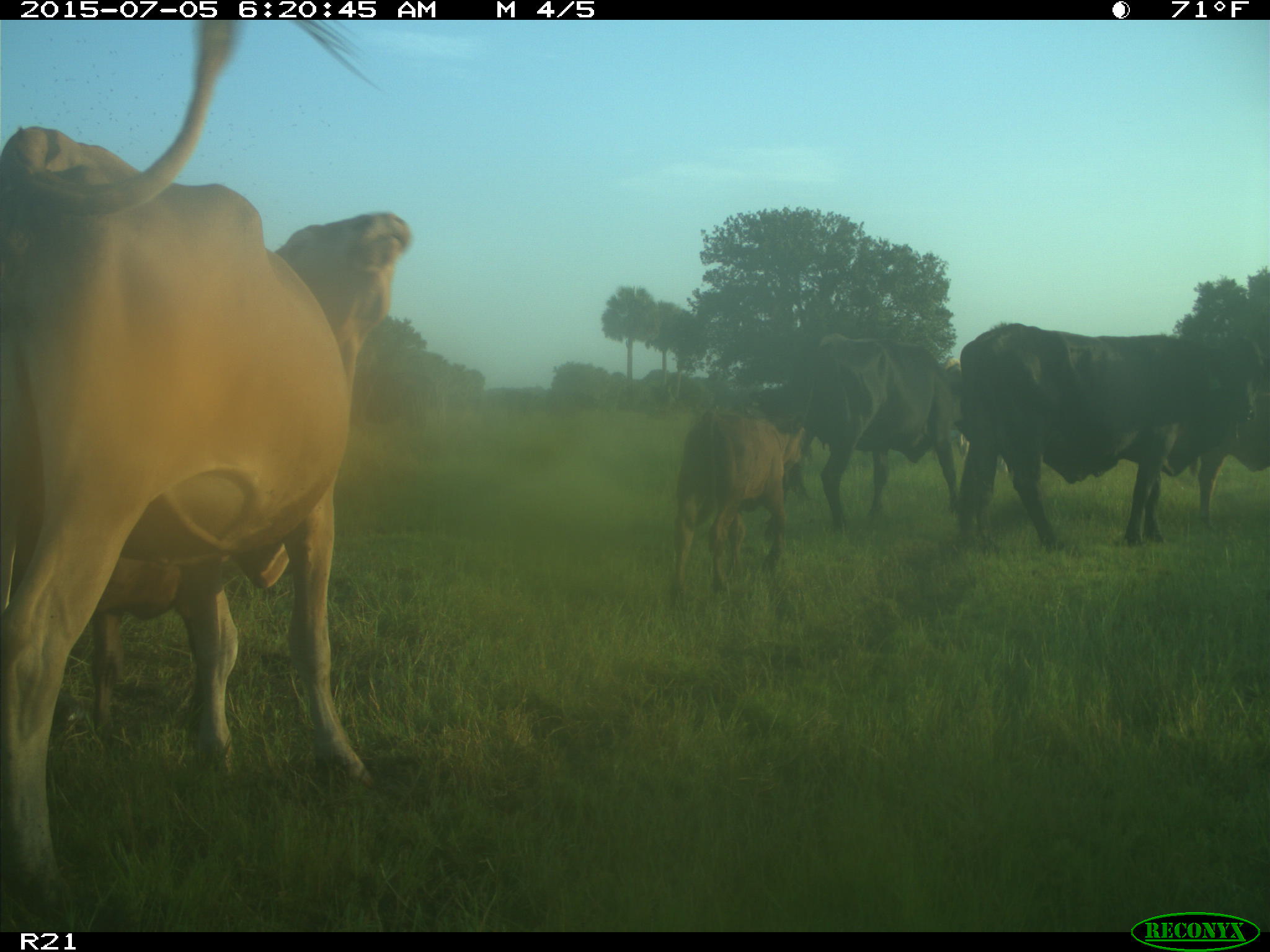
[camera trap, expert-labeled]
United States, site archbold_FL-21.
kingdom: Animalia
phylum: Chordata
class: Mammalia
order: Artiodactyla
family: Bovidae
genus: Bos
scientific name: Bos taurus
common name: domestic cow